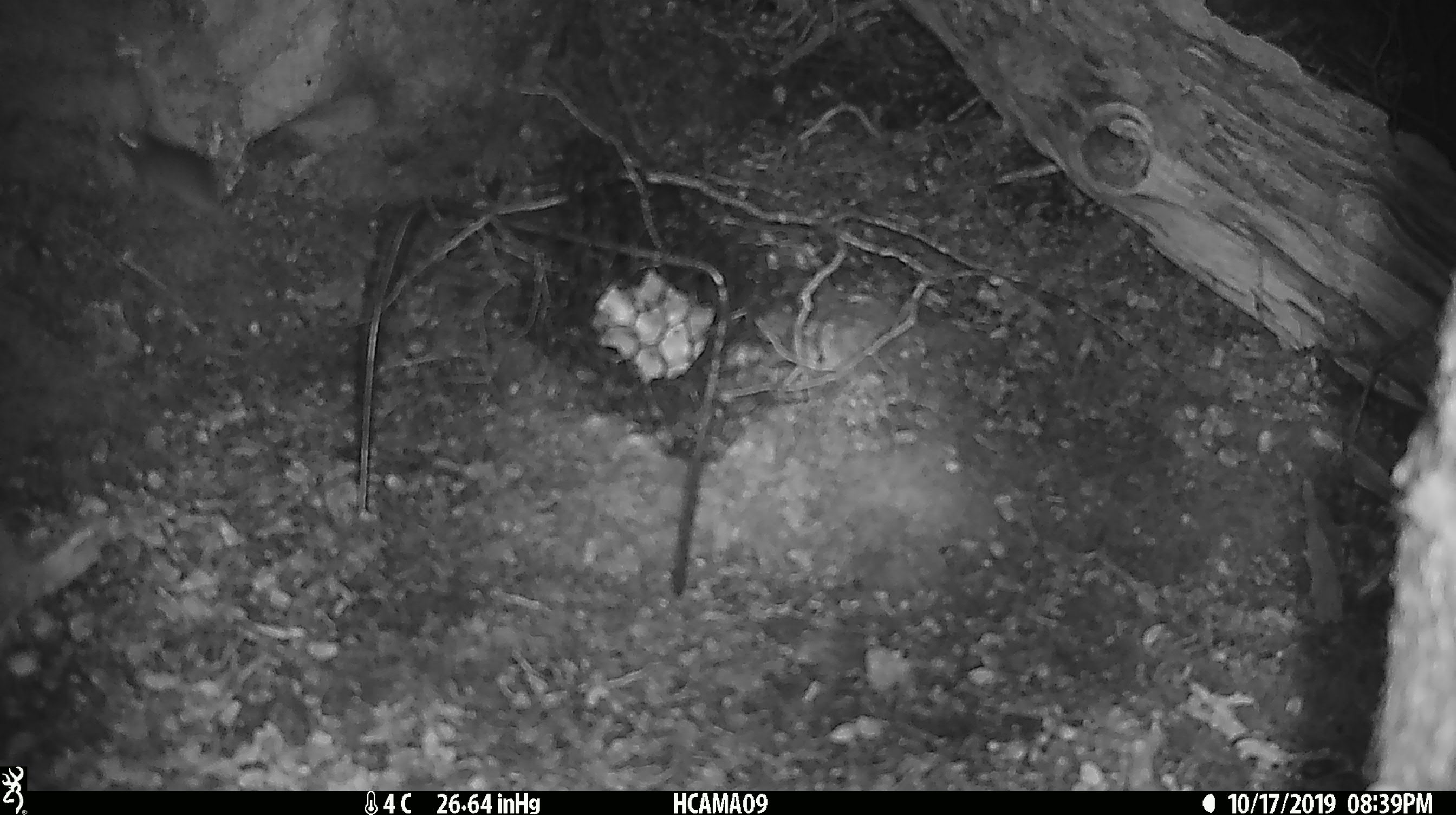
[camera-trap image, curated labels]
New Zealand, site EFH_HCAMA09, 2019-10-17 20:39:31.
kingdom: Animalia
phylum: Chordata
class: Mammalia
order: Rodentia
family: Muridae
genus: Mus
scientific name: Mus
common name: mouse